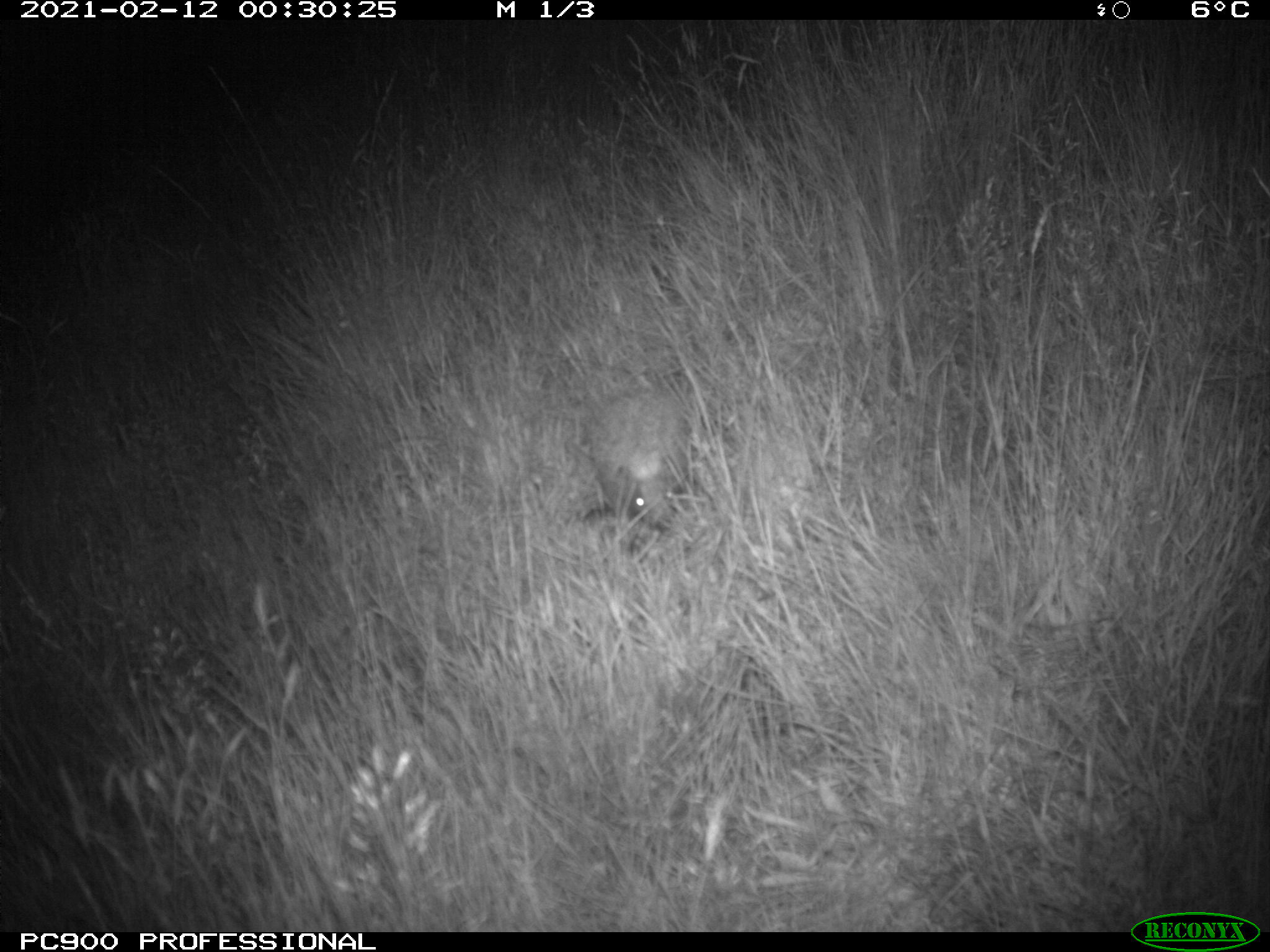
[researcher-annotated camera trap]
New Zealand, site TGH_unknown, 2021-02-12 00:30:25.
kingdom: Animalia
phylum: Chordata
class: Mammalia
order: Eulipotyphla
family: Erinaceidae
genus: Erinaceus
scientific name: Erinaceus europaeus europaeus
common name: european hedgehog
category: hedgehog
Hedgehog (european hedgehog) (Erinaceus europaeus europaeus).